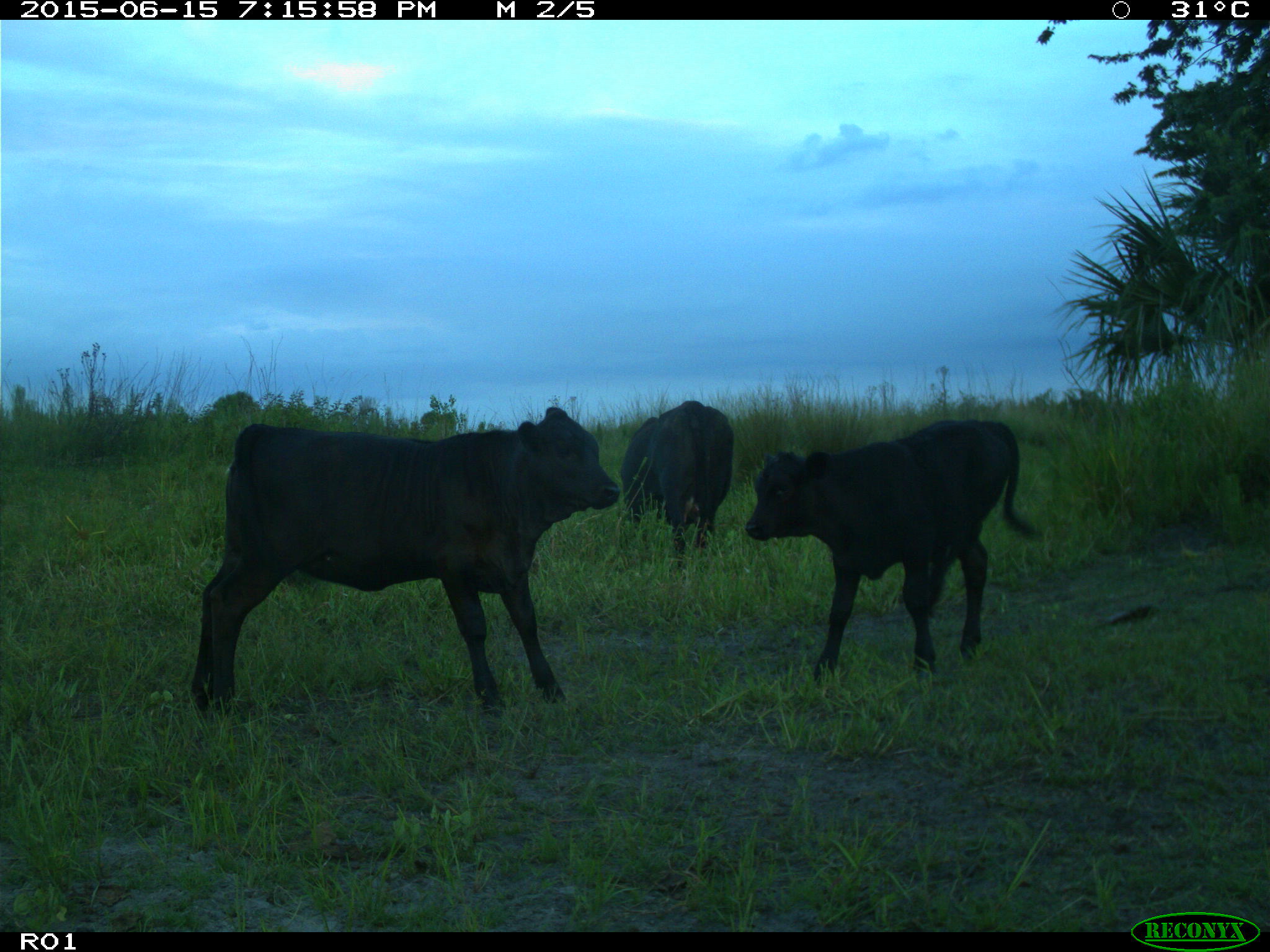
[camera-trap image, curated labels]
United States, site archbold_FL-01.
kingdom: Animalia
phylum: Chordata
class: Mammalia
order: Artiodactyla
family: Bovidae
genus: Bos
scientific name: Bos taurus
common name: domestic cow